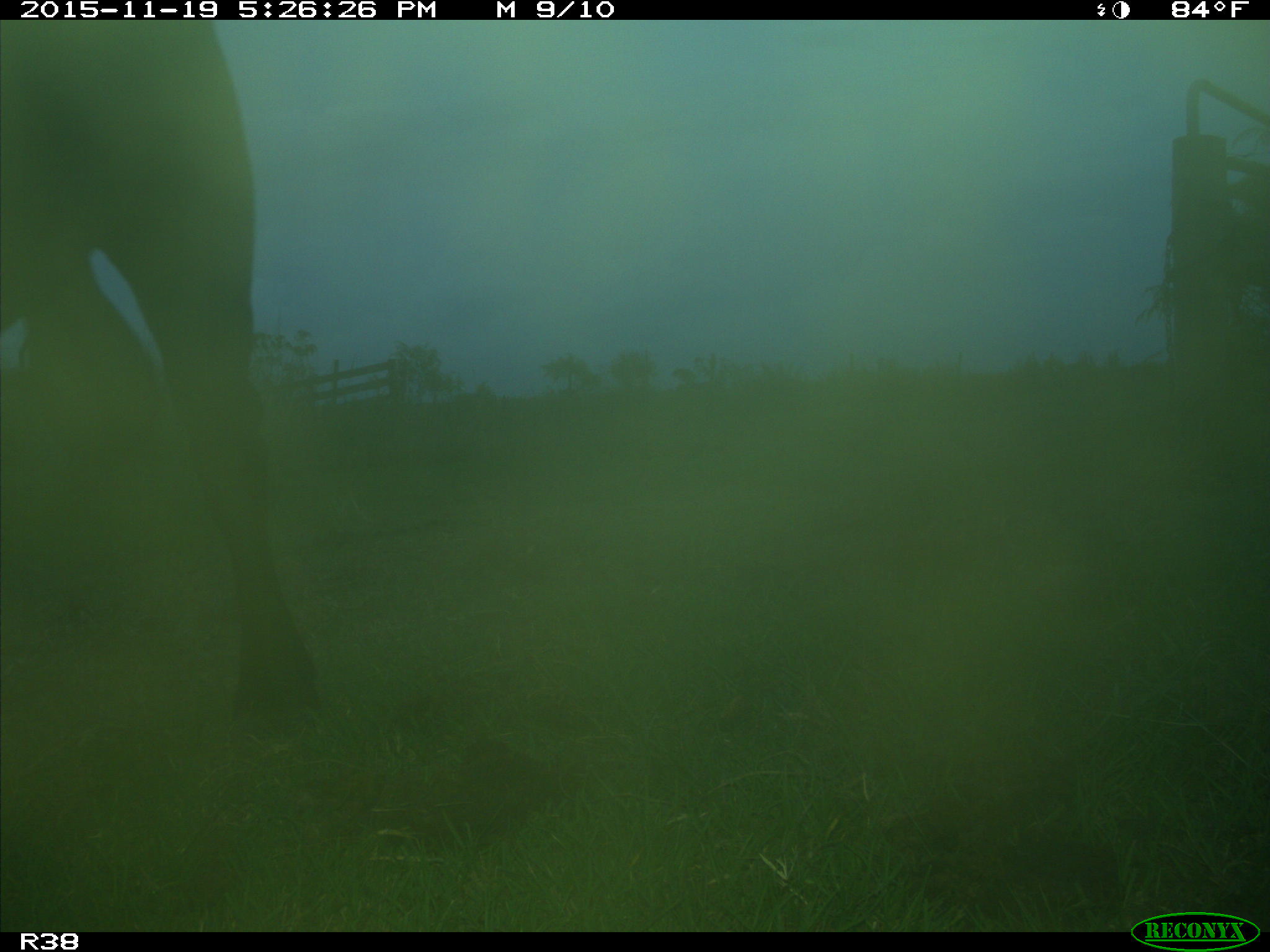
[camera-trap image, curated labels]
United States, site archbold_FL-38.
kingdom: Animalia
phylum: Chordata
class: Mammalia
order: Artiodactyla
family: Bovidae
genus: Bos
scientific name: Bos taurus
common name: domestic cow